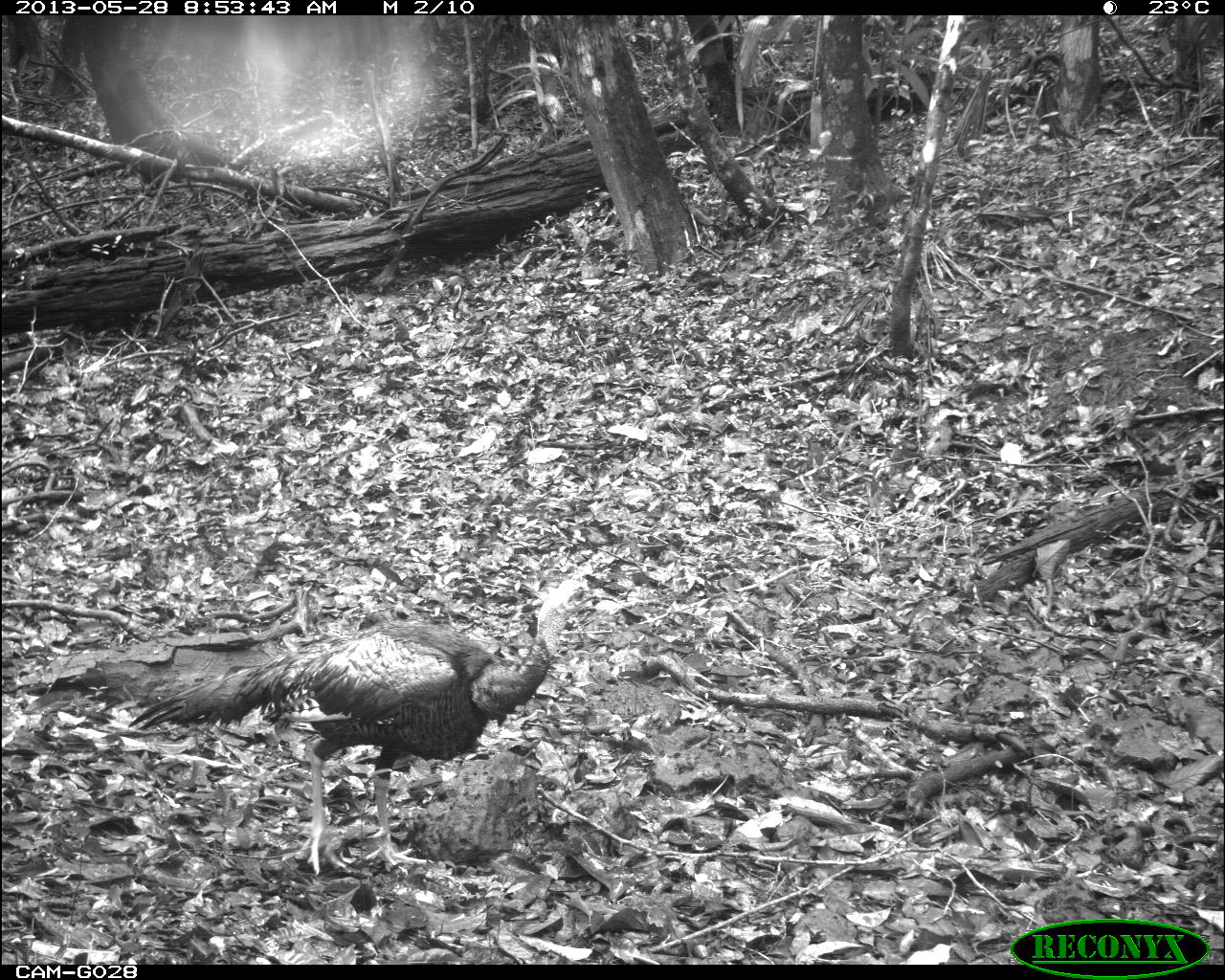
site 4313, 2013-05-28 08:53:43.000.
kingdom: Animalia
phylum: Chordata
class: Aves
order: Galliformes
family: Phasianidae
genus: Meleagris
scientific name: Meleagris ocellata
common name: ocellated turkey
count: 1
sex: male